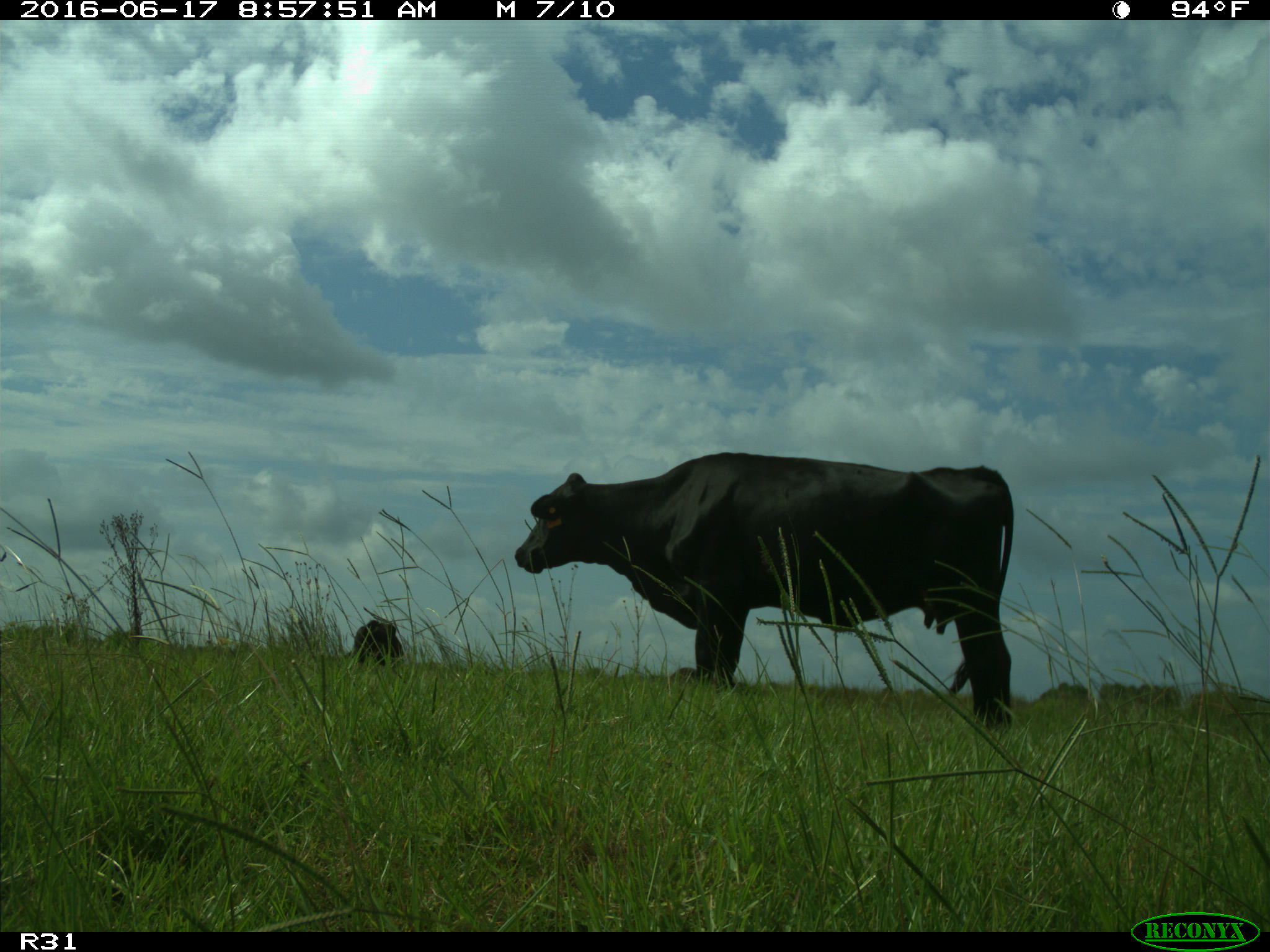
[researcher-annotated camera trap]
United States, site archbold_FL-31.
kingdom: Animalia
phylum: Chordata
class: Mammalia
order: Artiodactyla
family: Bovidae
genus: Bos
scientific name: Bos taurus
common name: domestic cow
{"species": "Bos taurus (domestic cow)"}